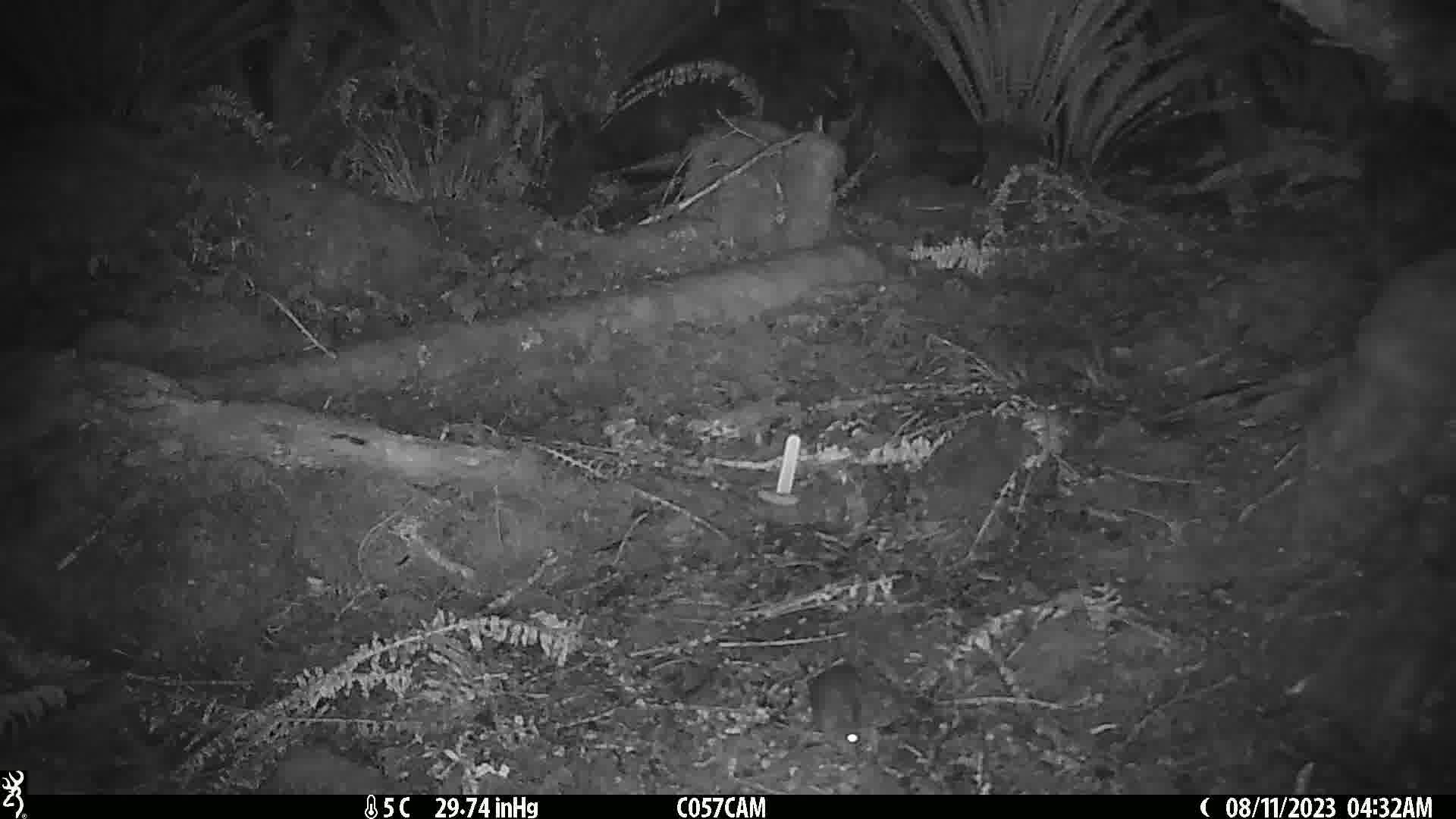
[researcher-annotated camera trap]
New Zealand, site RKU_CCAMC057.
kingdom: Animalia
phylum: Chordata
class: Mammalia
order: Rodentia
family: Muridae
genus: Rattus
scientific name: Rattus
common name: rat